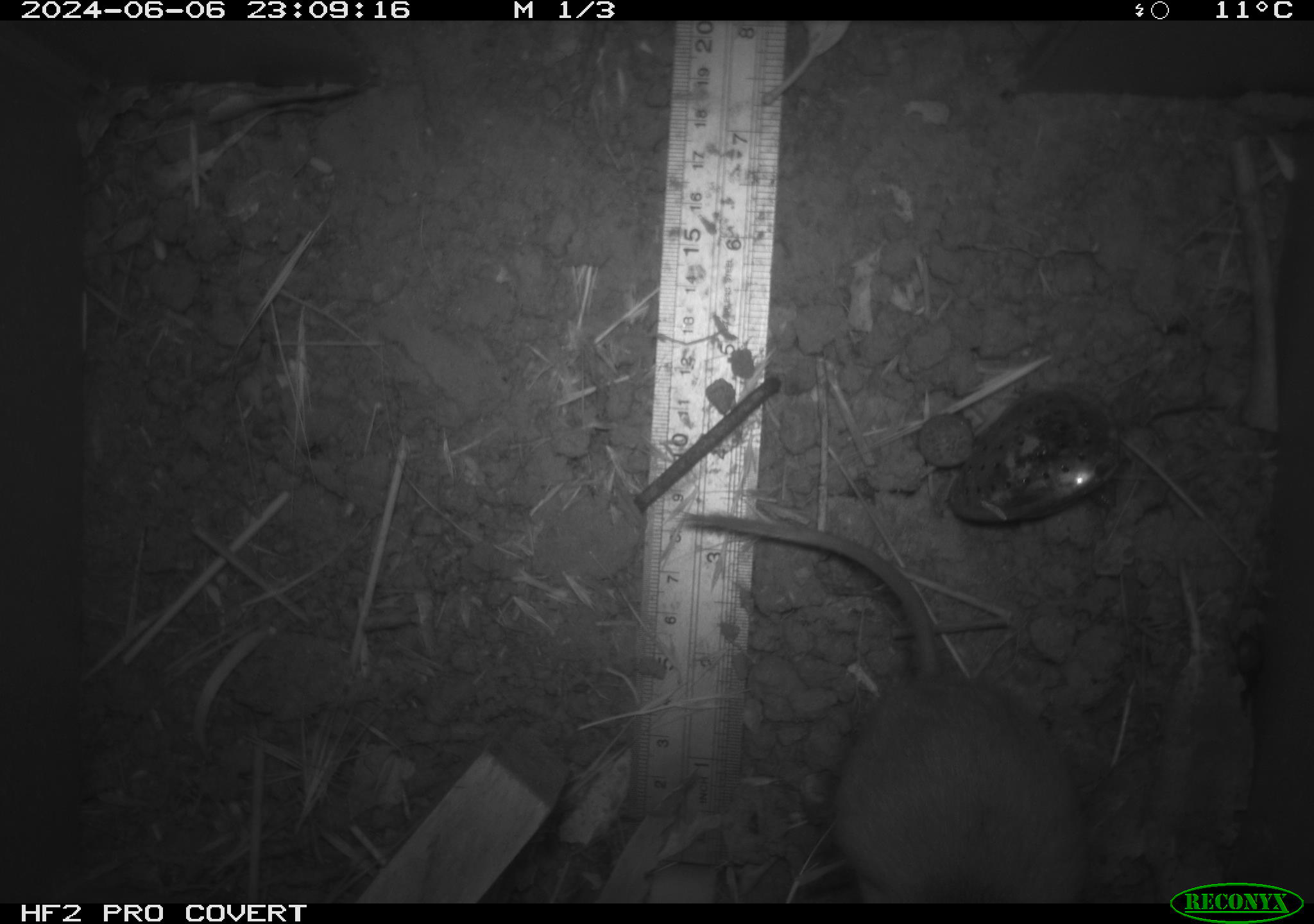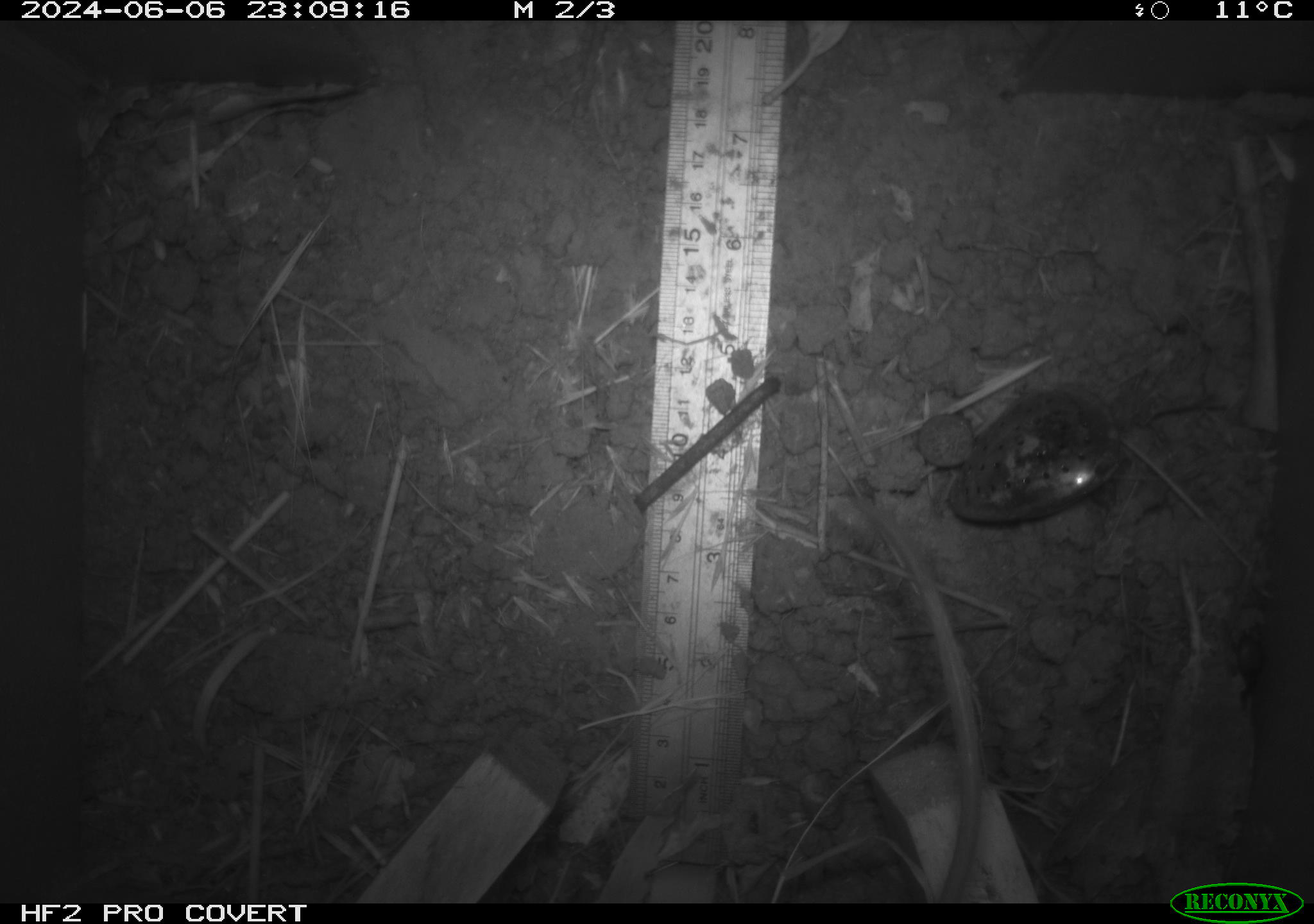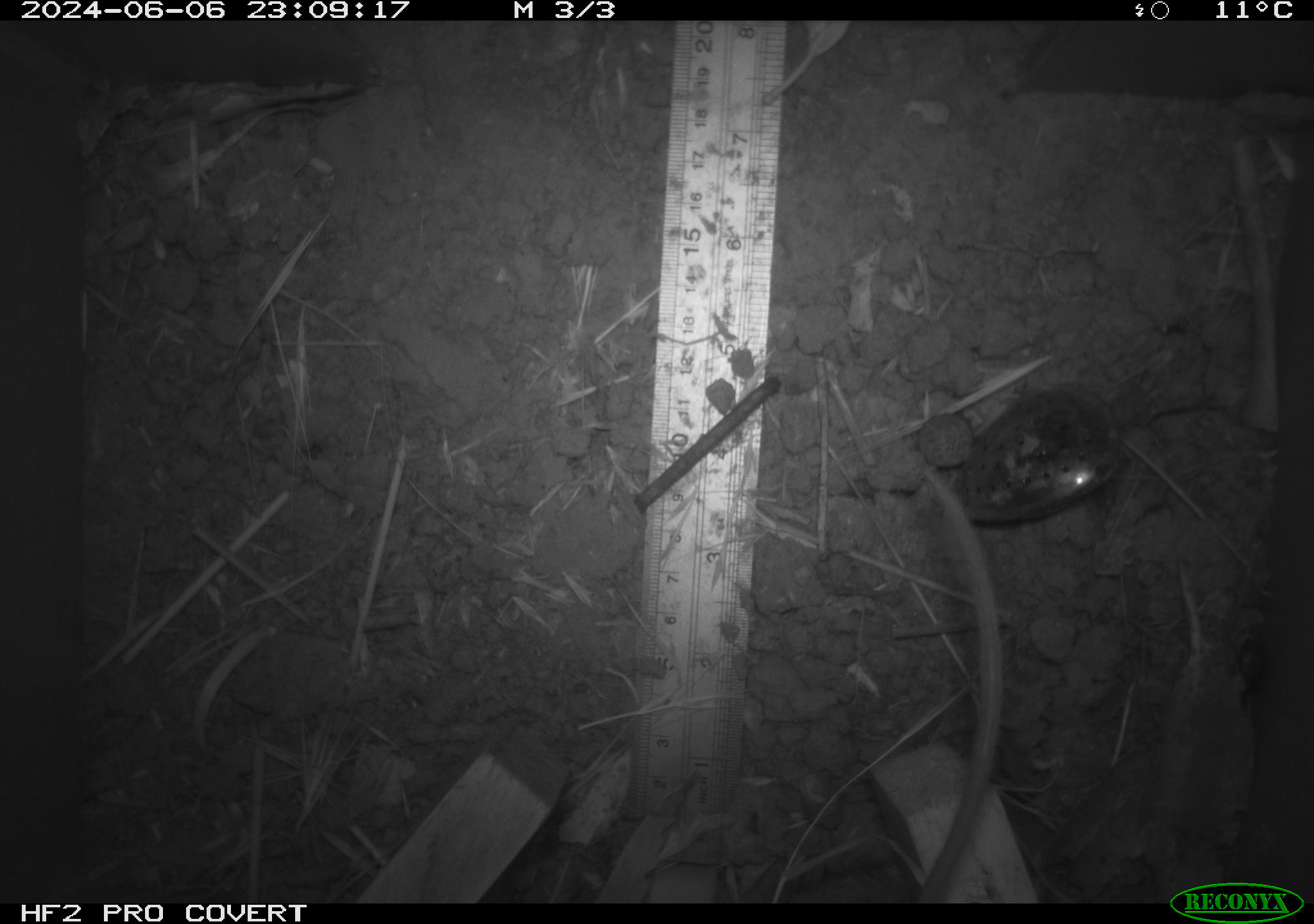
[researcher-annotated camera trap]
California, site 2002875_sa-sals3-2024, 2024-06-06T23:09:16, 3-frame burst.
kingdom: Animalia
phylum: Chordata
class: Mammalia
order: Rodentia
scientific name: Rodentia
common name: rodent